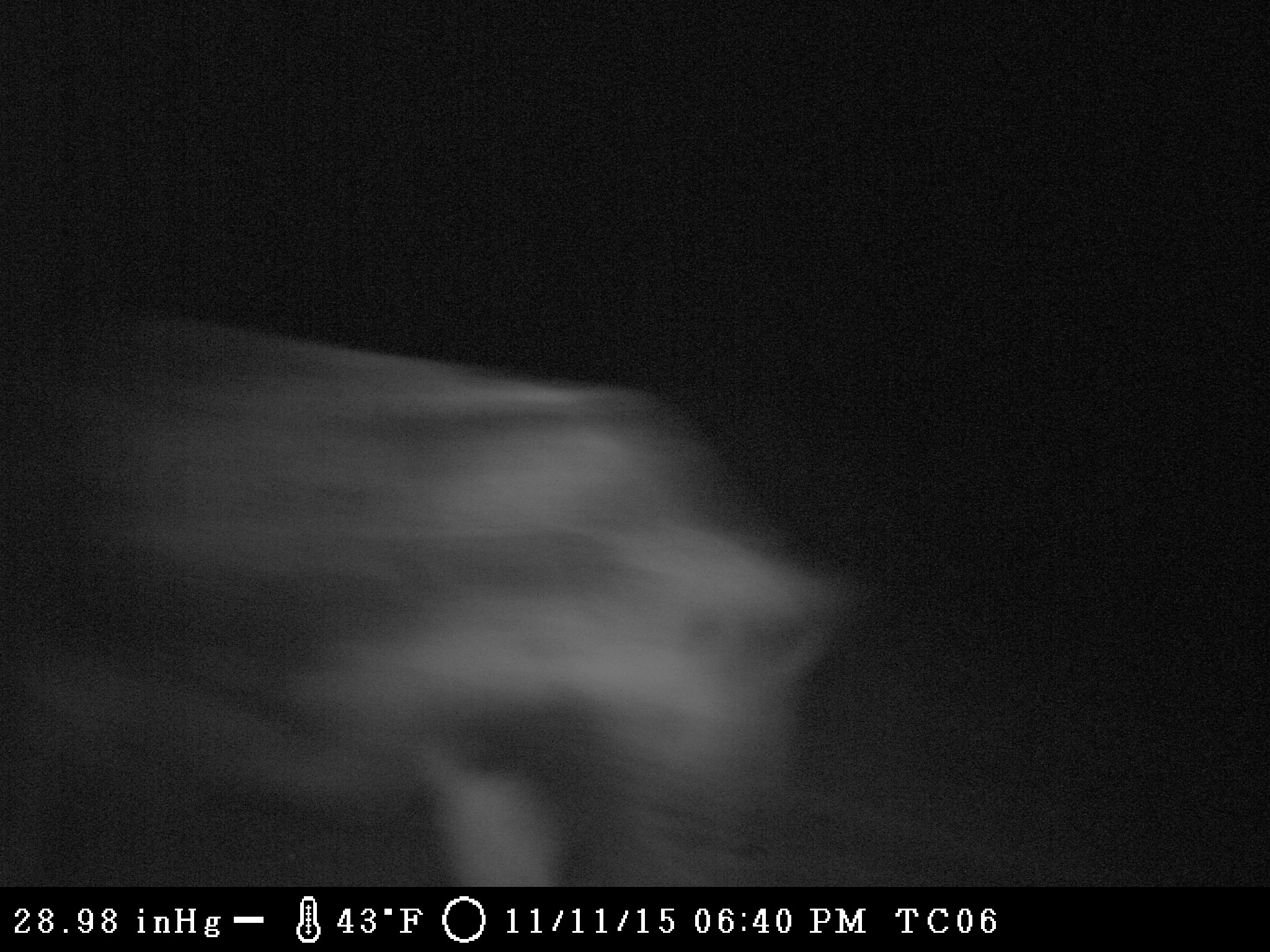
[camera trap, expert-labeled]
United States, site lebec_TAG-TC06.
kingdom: Animalia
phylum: Chordata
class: Mammalia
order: Artiodactyla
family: Suidae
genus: Sus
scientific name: Sus scrofa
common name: wild boar